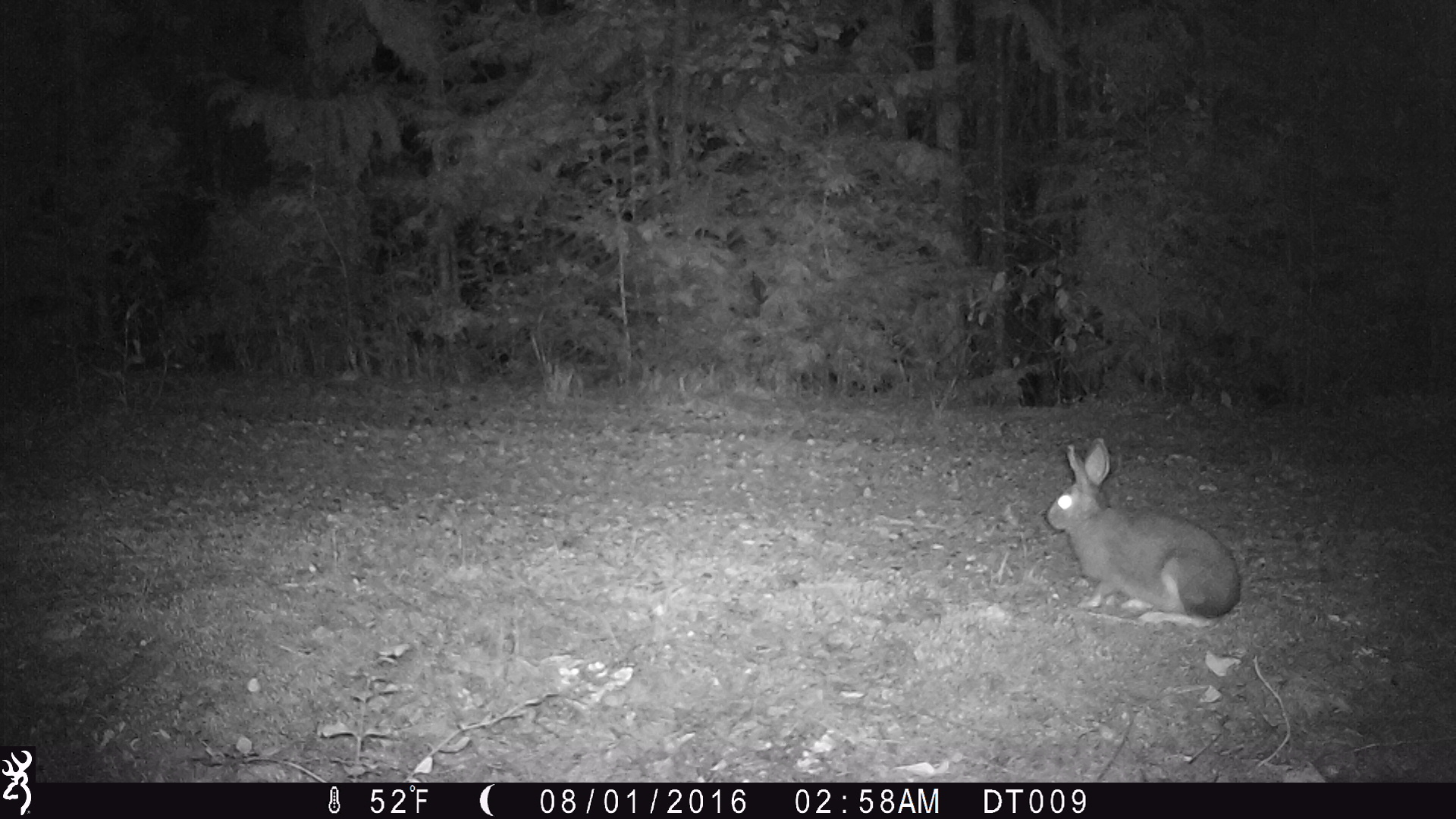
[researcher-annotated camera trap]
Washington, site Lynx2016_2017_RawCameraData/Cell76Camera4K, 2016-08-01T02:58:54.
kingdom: Animalia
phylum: Chordata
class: Mammalia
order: Lagomorpha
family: Leporidae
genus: Lepus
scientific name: Lepus americanus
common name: snowshoe hare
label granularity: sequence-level